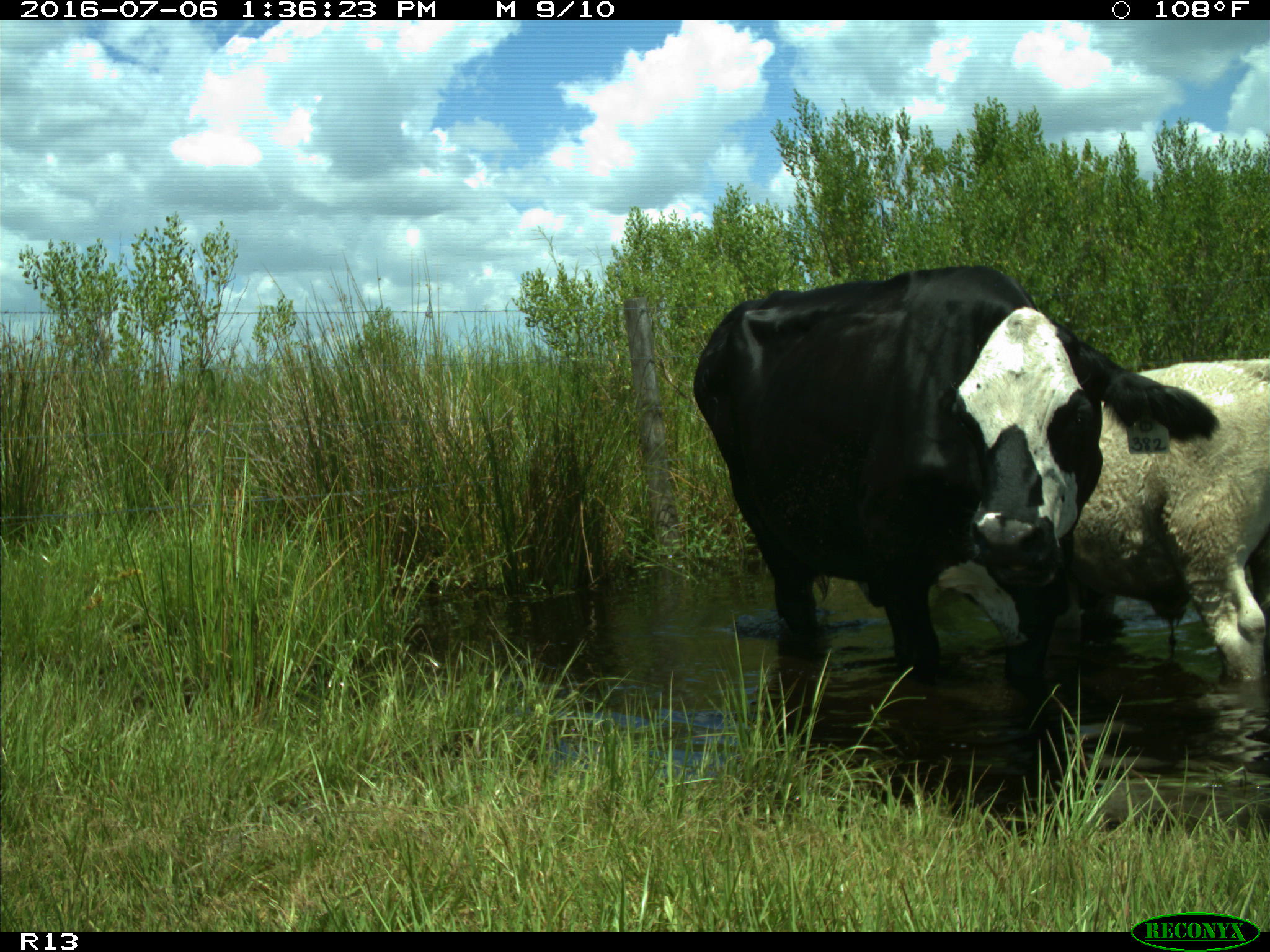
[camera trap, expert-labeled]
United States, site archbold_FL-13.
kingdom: Animalia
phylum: Chordata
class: Mammalia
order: Artiodactyla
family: Bovidae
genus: Bos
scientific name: Bos taurus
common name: domestic cow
Bos taurus (domestic cow).